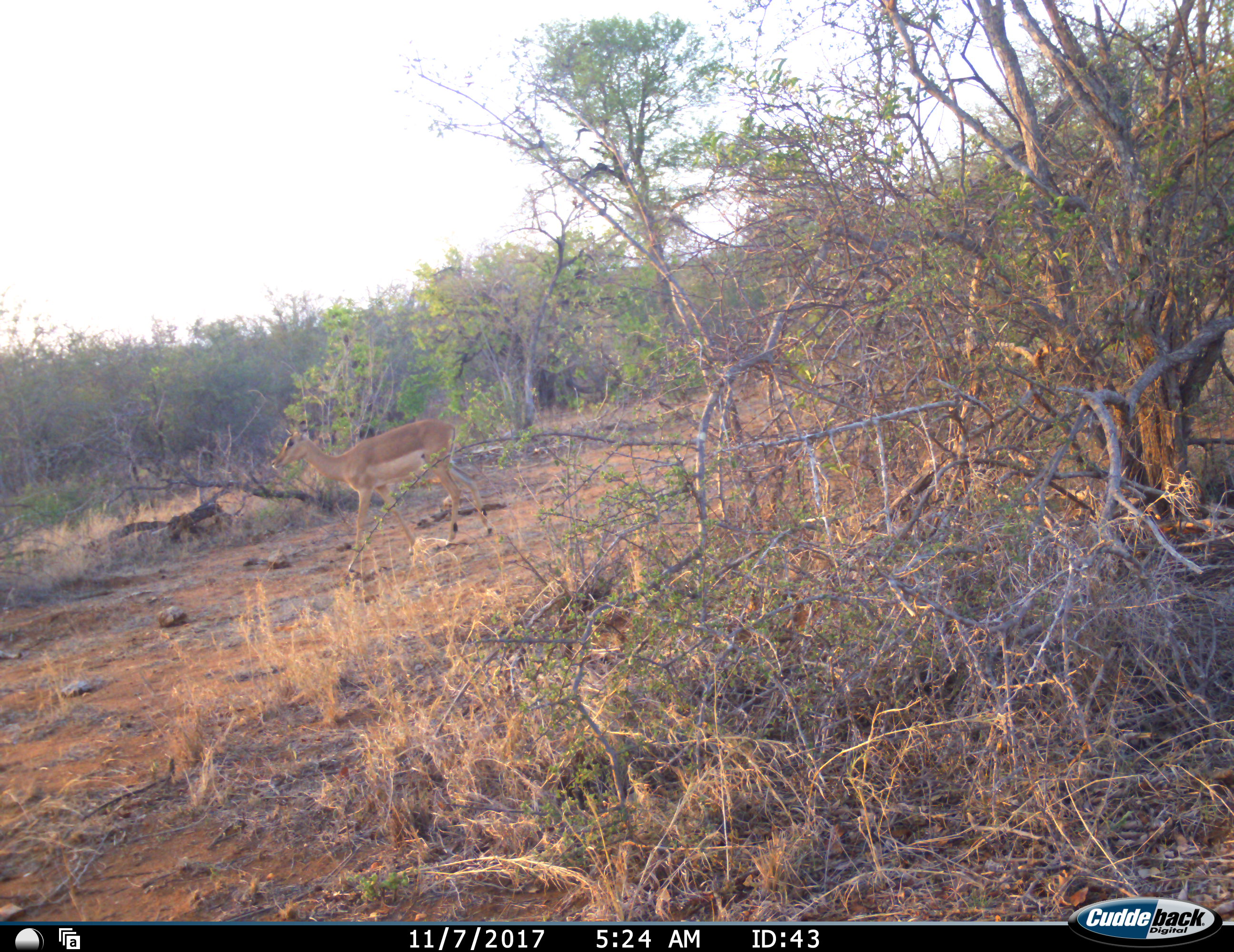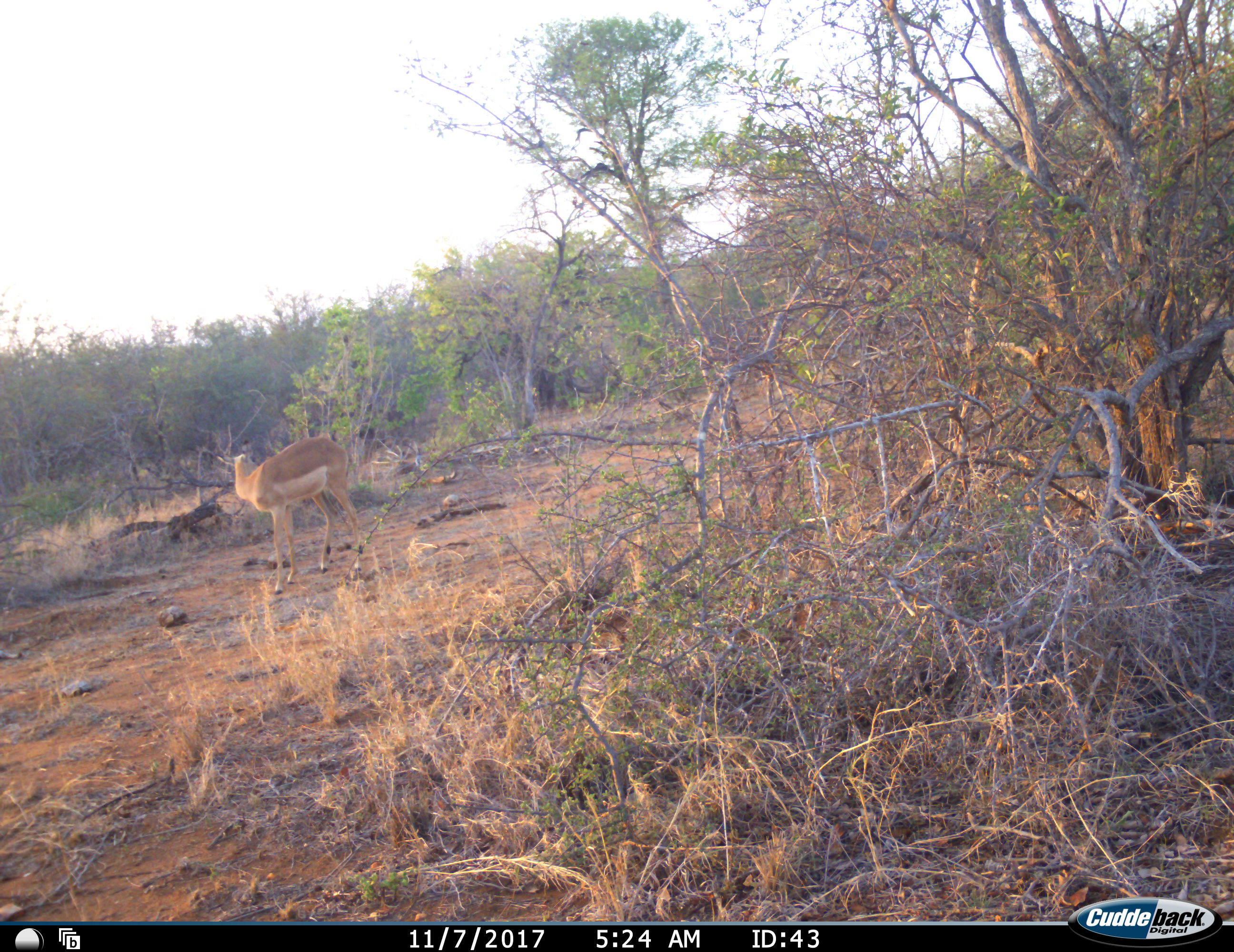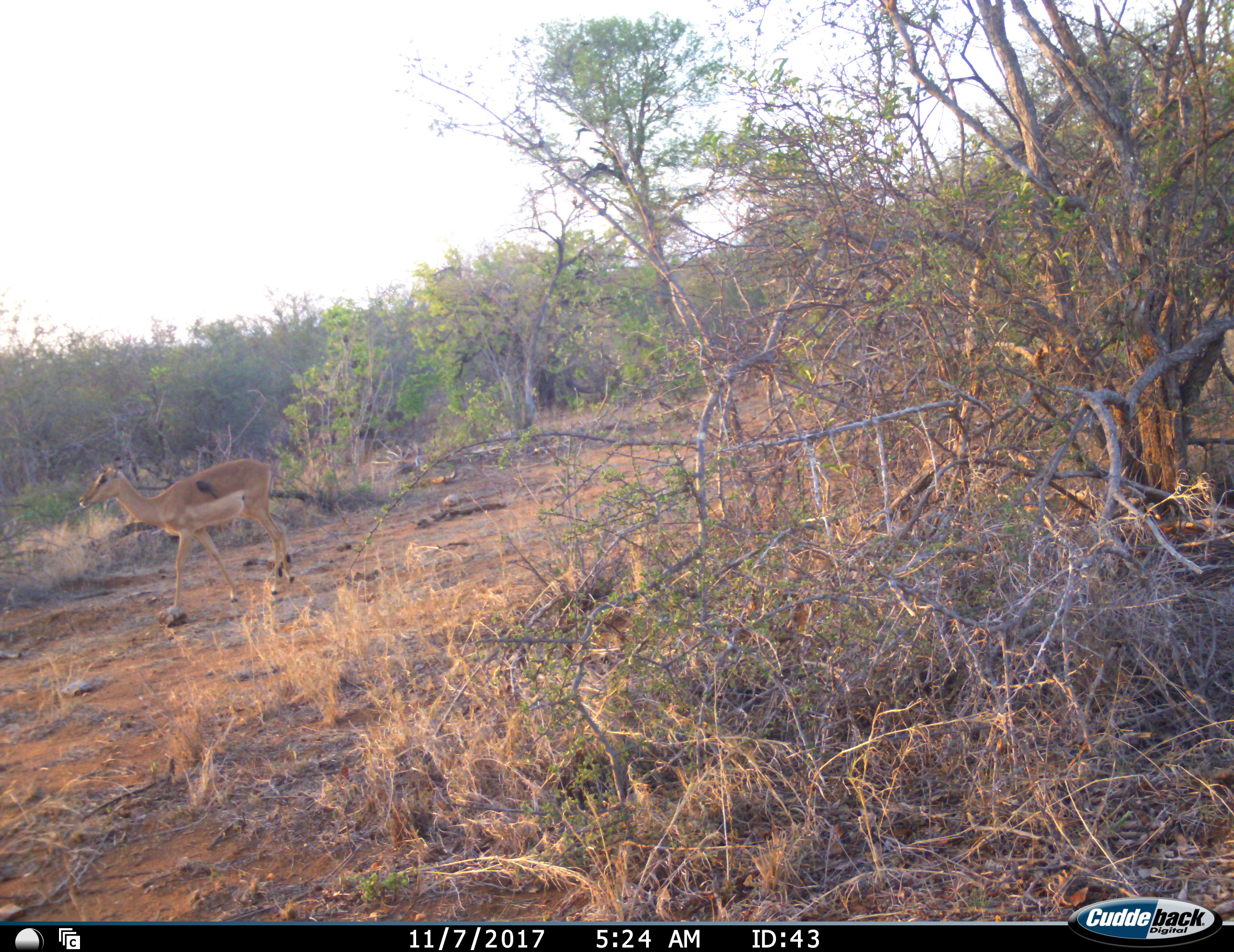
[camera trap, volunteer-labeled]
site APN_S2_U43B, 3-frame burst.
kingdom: Animalia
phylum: Chordata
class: Mammalia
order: Artiodactyla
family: Bovidae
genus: Aepyceros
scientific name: Aepyceros melampus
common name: impala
Impala (Aepyceros melampus), count 1. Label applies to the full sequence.